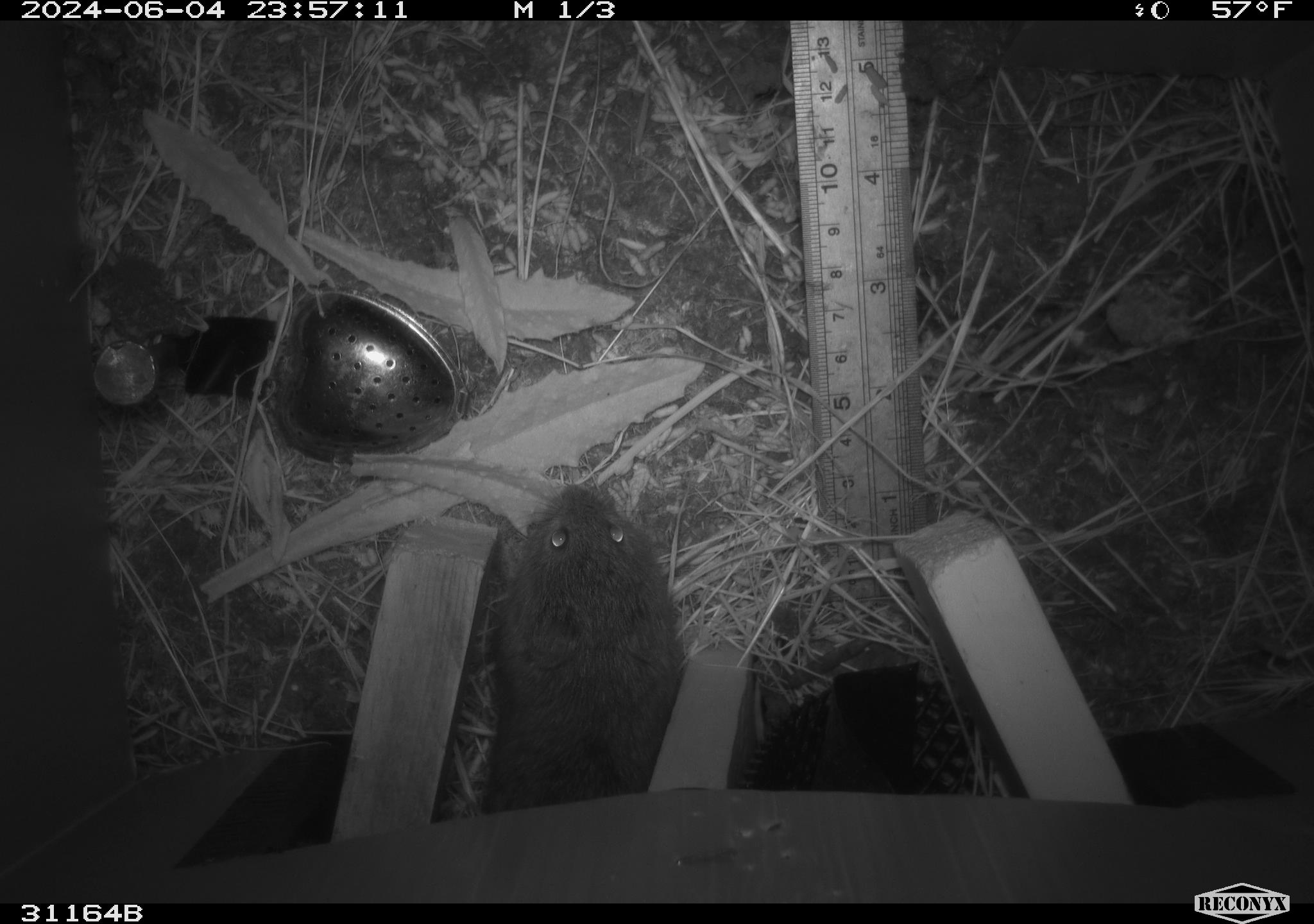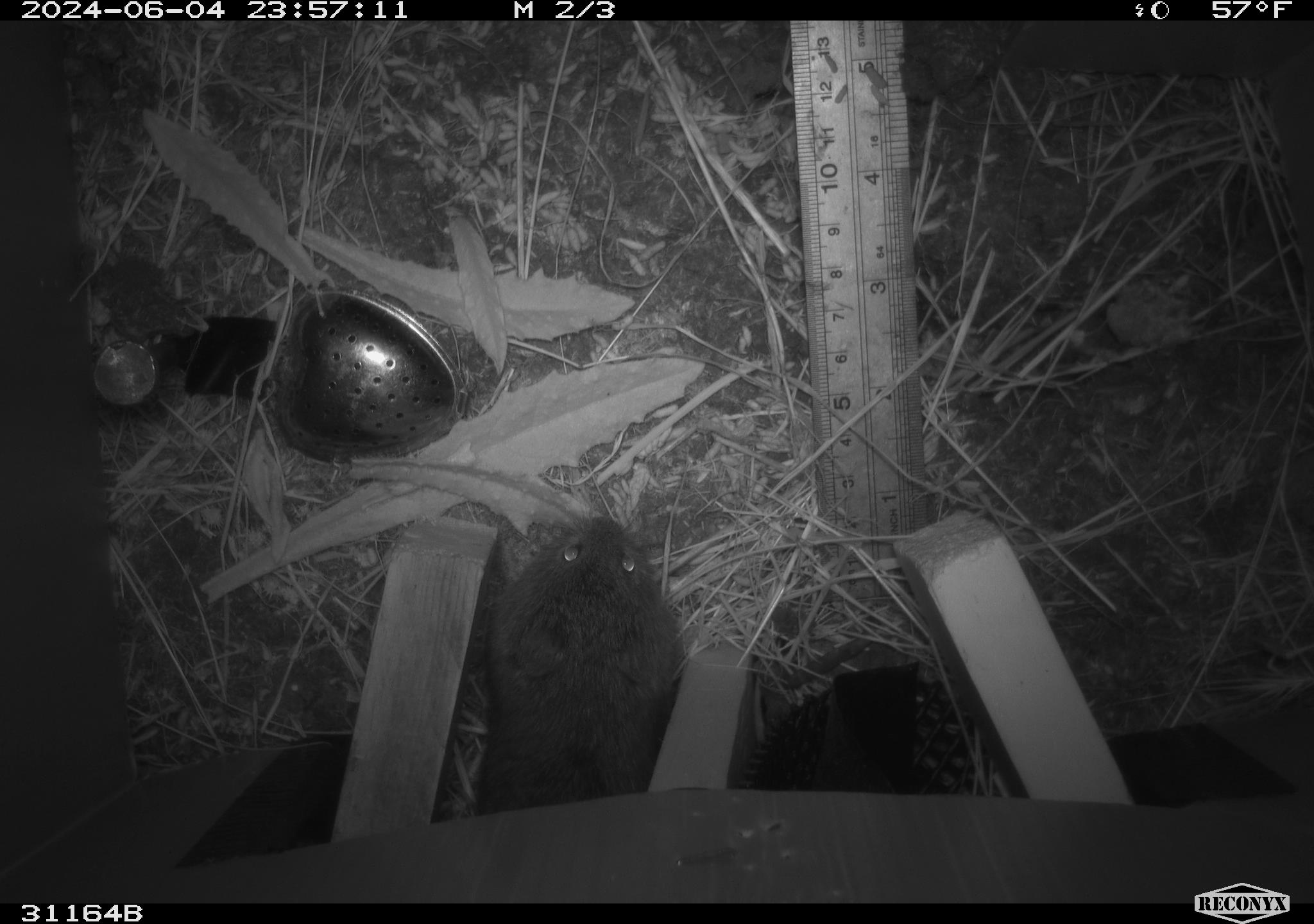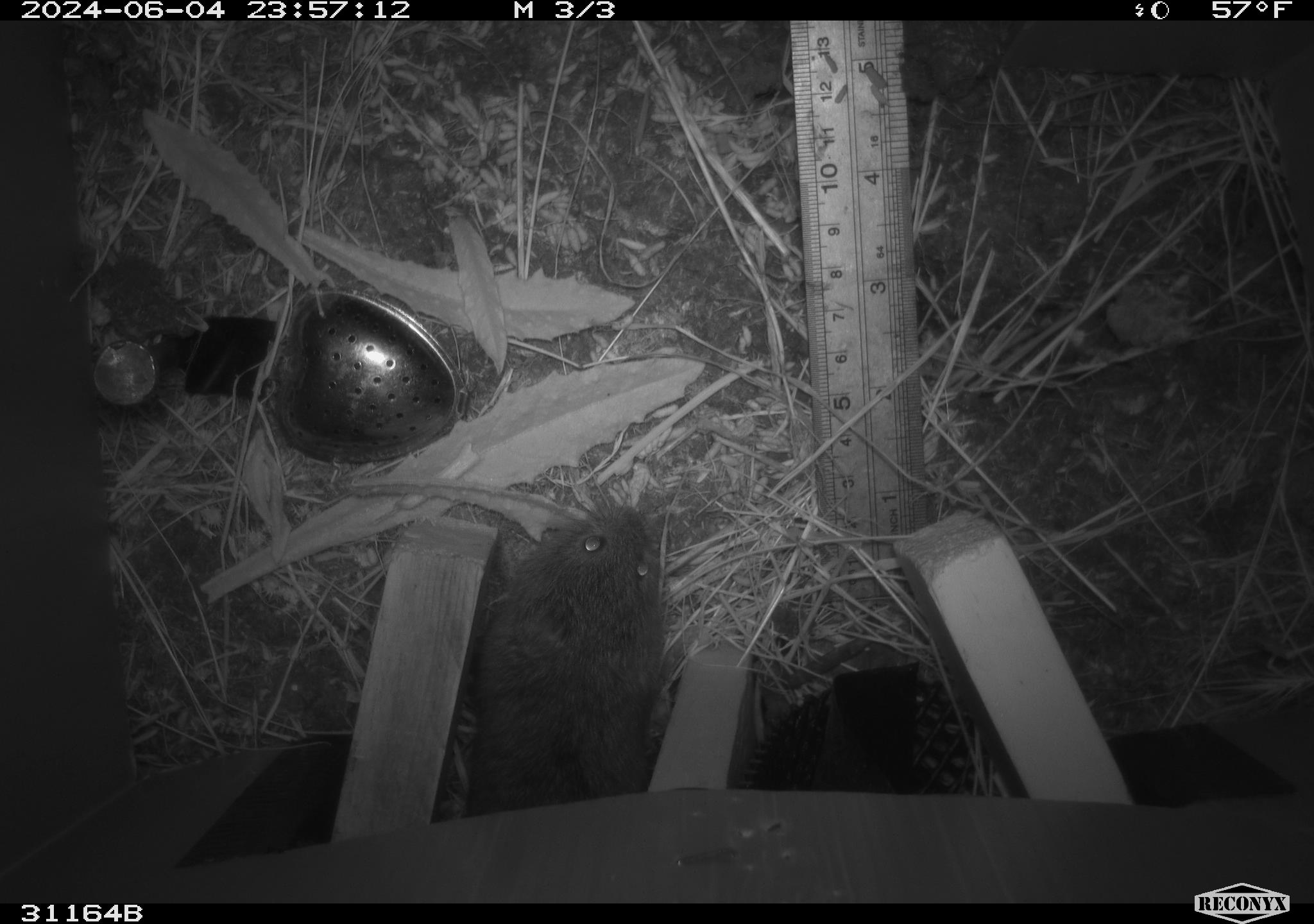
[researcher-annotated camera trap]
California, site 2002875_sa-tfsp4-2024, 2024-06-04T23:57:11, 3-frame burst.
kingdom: Animalia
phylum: Chordata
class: Mammalia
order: Rodentia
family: Cricetidae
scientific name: Arvicolinae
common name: voles, lemmings, and muskrats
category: arvicolinae subfamily